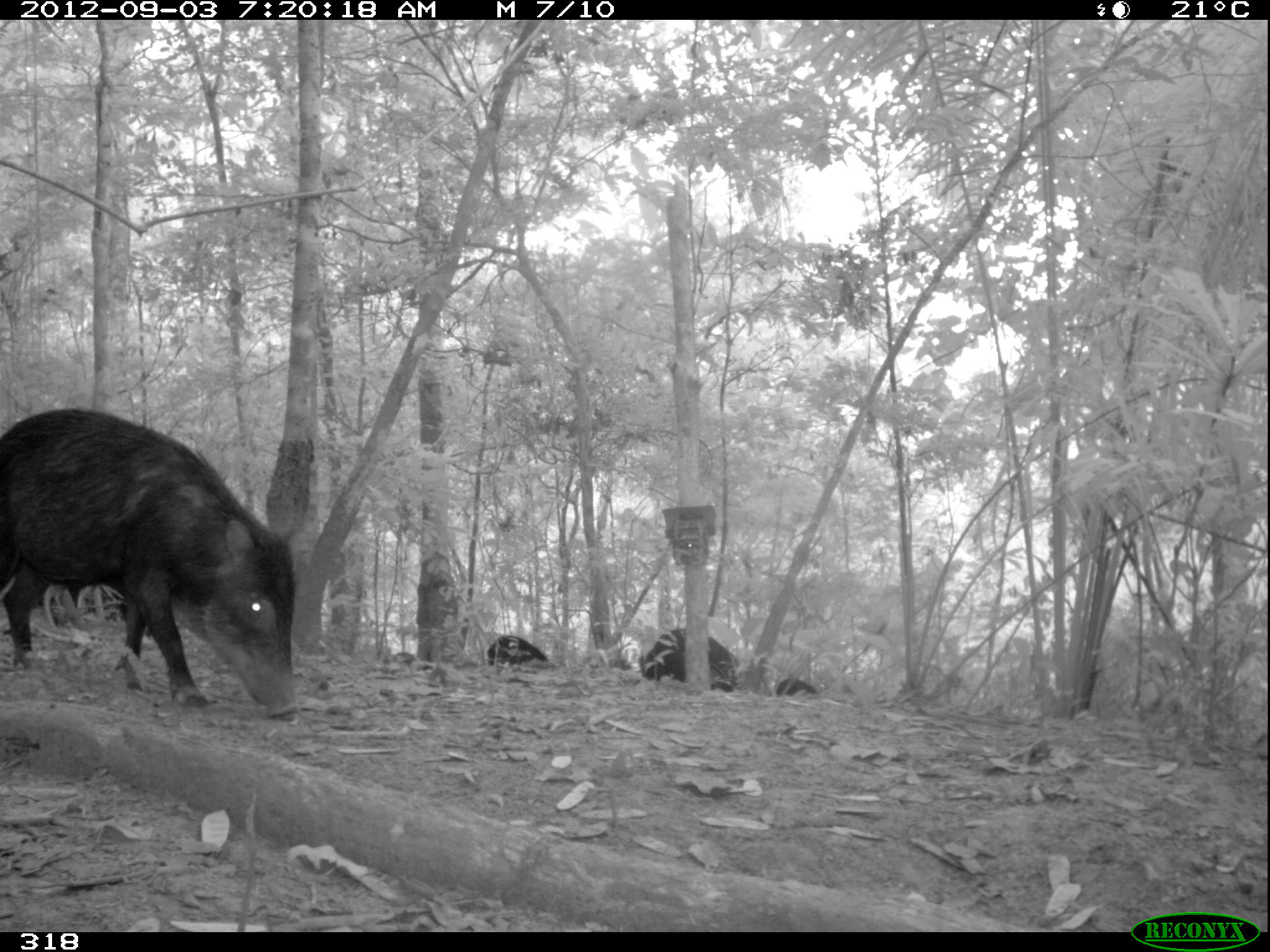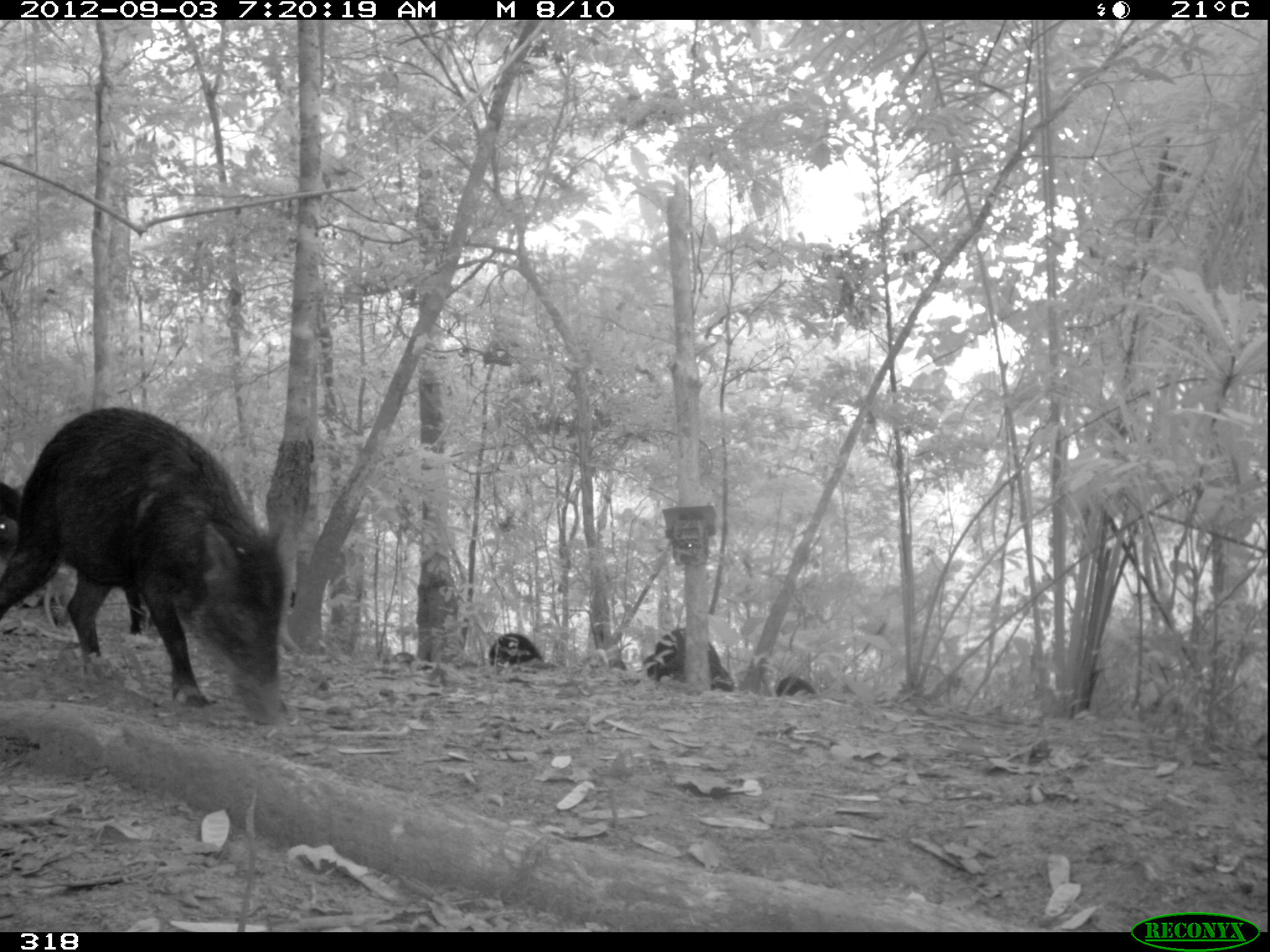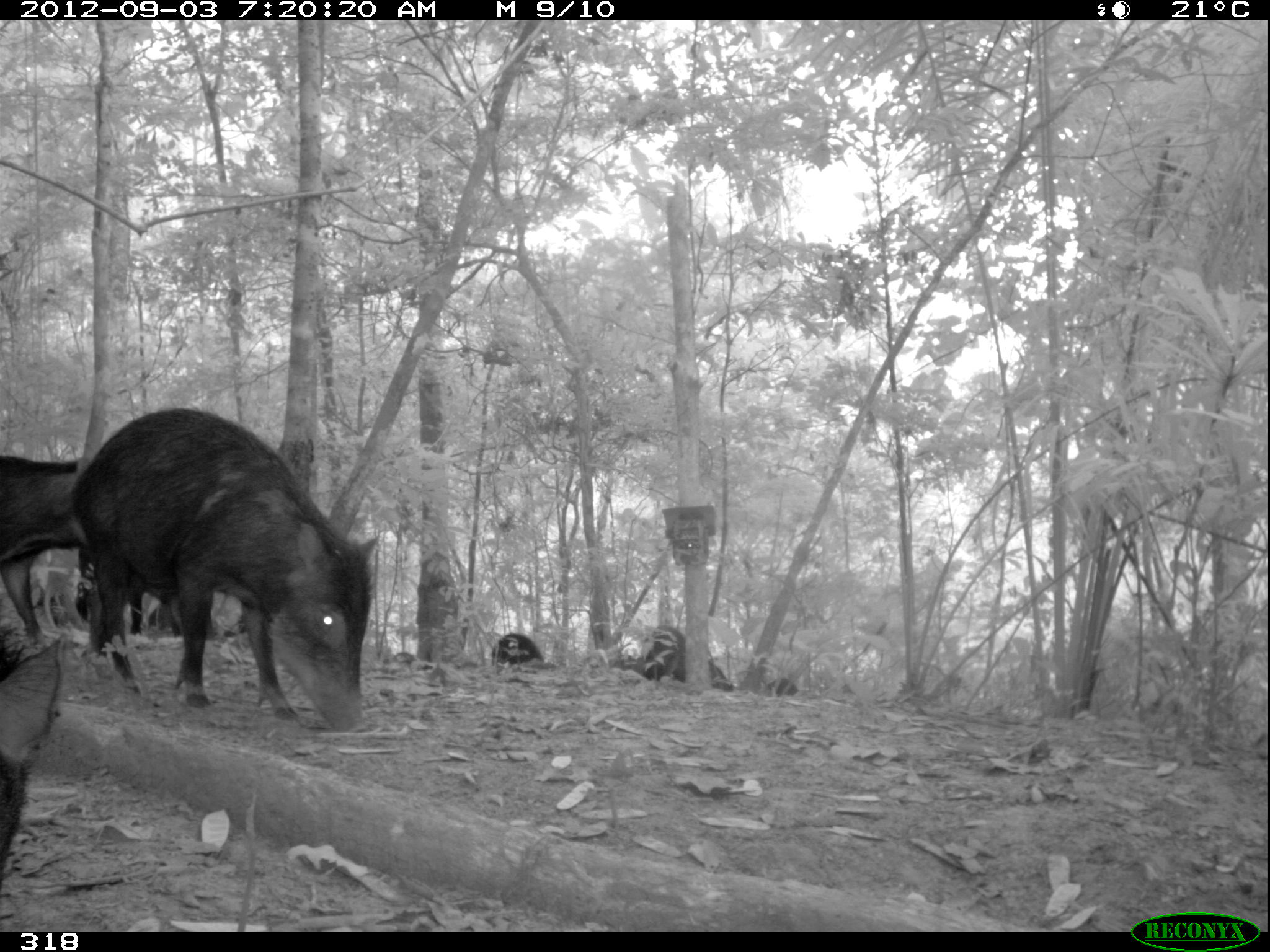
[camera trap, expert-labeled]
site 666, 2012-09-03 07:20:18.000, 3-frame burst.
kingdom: Animalia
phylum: Chordata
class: Mammalia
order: Artiodactyla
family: Tayassuidae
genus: Tayassu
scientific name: Tayassu pecari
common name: white-lipped peccary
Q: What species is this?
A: Tayassu pecari (white-lipped peccary).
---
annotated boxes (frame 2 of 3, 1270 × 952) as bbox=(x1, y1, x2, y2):
tayassu pecari: bbox=(0, 408, 292, 724); bbox=(0, 483, 151, 636); bbox=(643, 628, 734, 691); bbox=(488, 632, 542, 665); bbox=(774, 677, 816, 696)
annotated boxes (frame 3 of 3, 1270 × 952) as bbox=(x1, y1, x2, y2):
tayassu pecari: bbox=(62, 408, 380, 734); bbox=(0, 623, 65, 890); bbox=(0, 455, 85, 645); bbox=(75, 546, 181, 636); bbox=(636, 625, 733, 692); bbox=(148, 593, 245, 637); bbox=(491, 634, 544, 662); bbox=(764, 678, 799, 696)